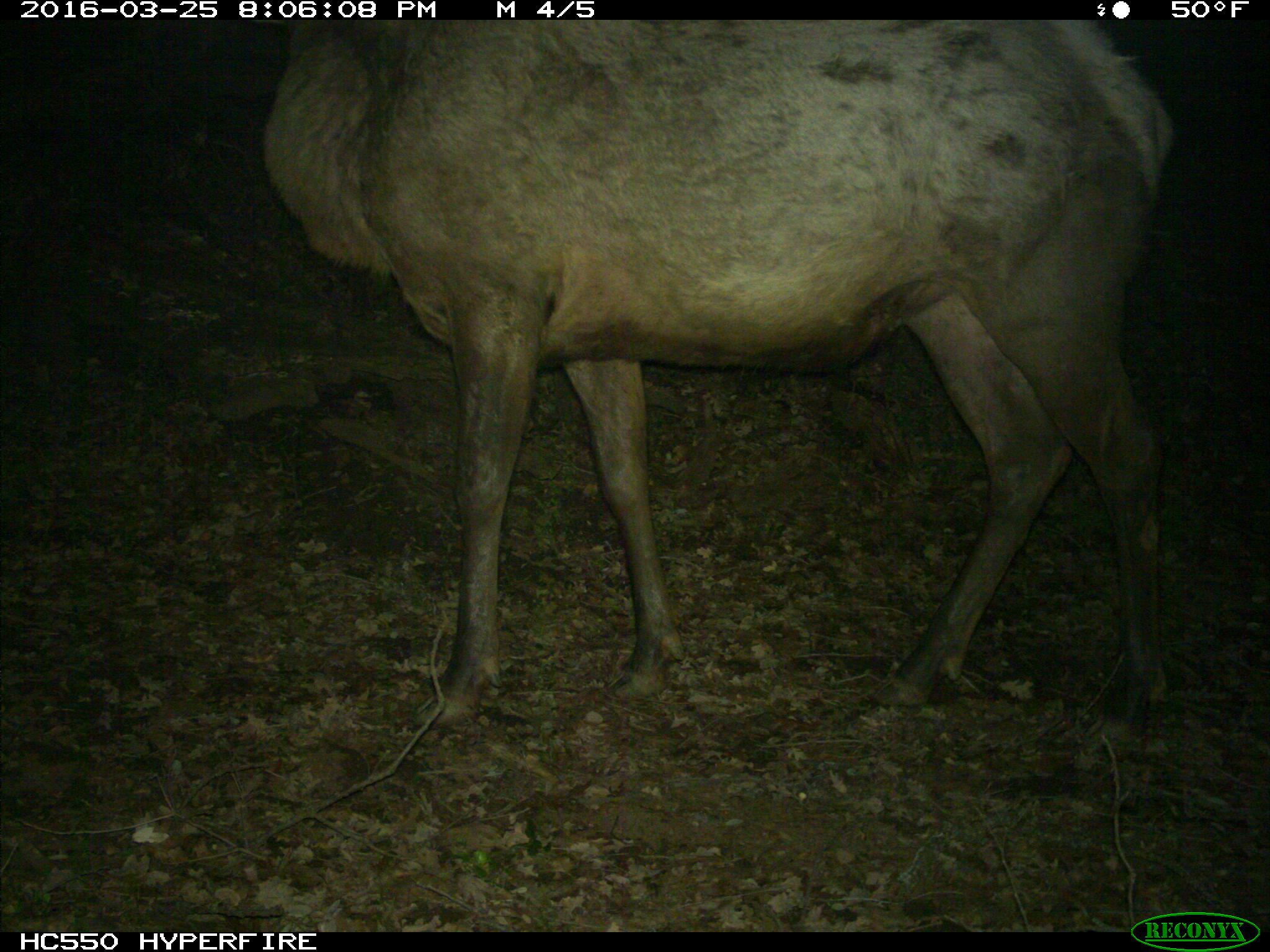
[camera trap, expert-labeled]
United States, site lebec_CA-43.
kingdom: Animalia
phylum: Chordata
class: Mammalia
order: Artiodactyla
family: Cervidae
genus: Cervus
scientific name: Cervus canadensis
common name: elk